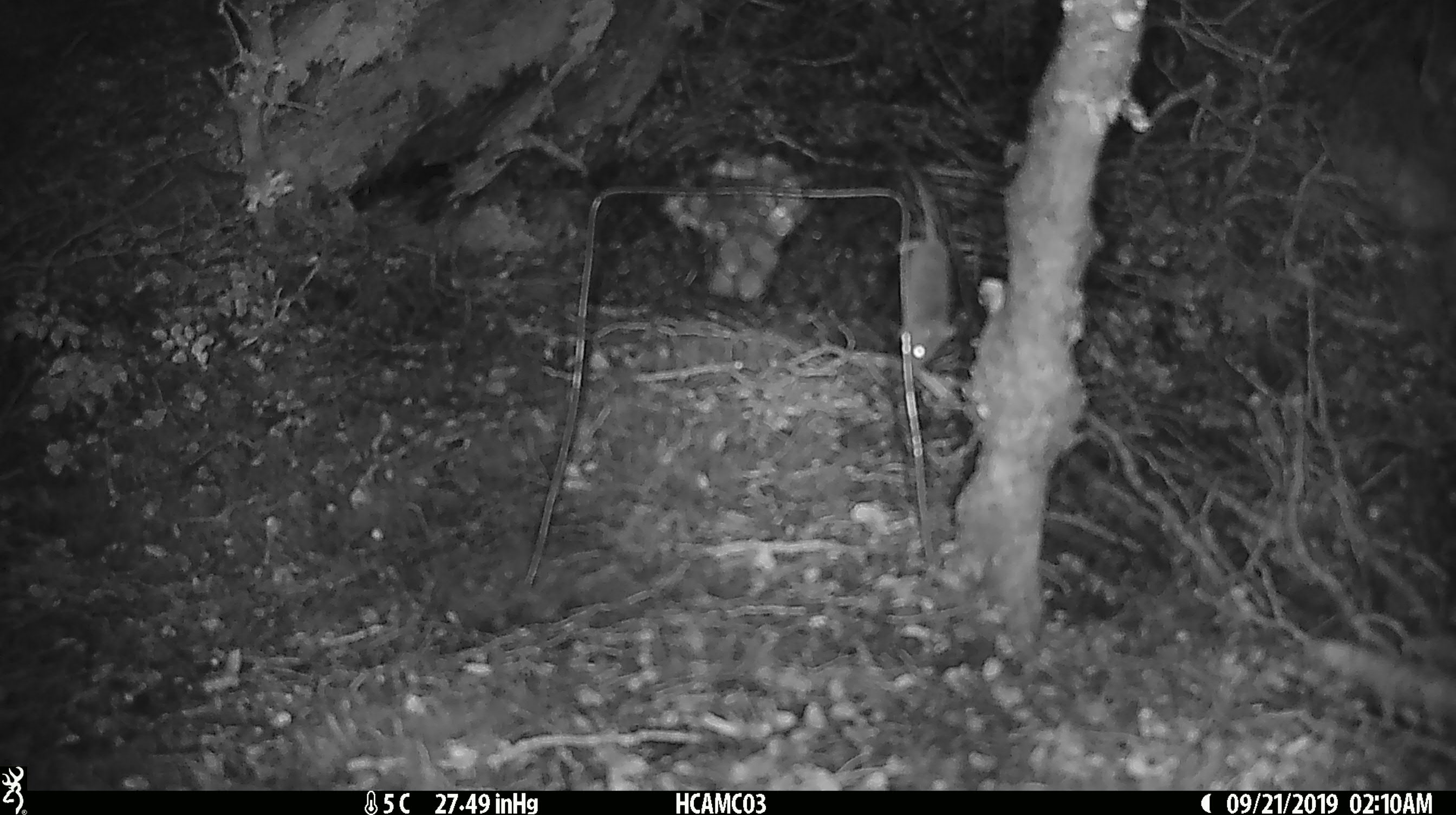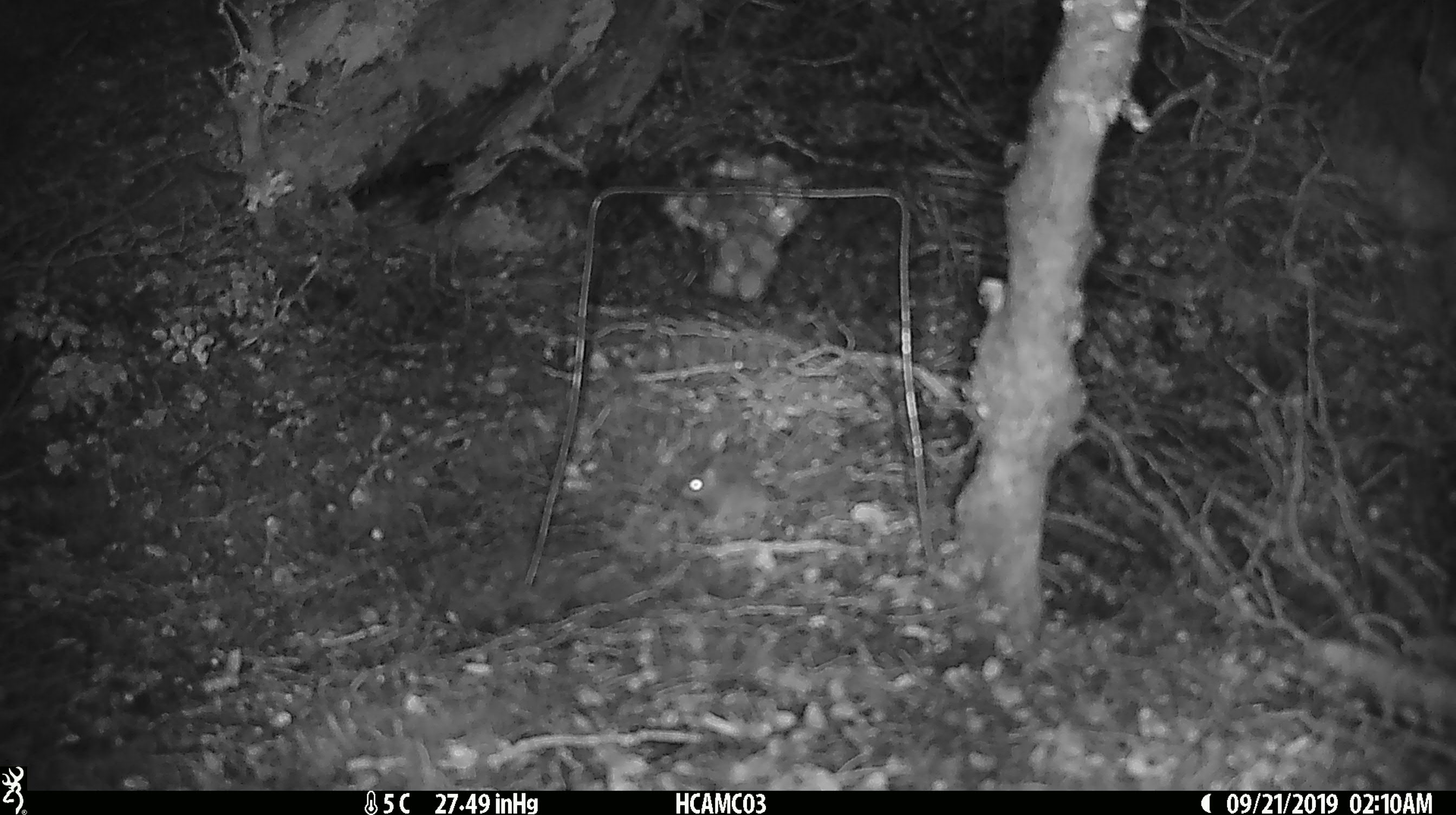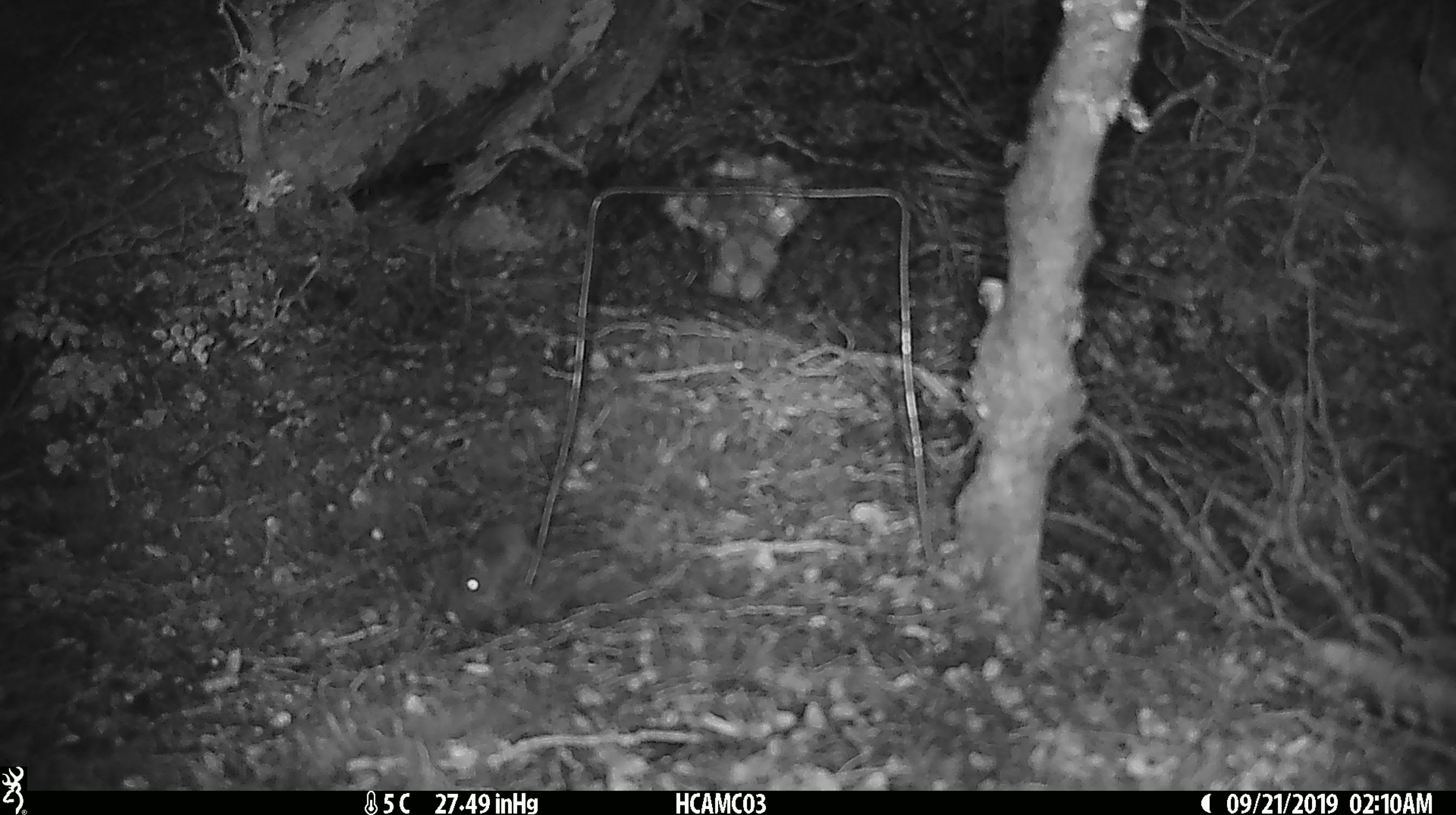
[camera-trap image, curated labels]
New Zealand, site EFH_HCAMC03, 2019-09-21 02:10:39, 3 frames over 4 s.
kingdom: Animalia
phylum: Chordata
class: Mammalia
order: Rodentia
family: Muridae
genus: Mus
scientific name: Mus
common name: mouse